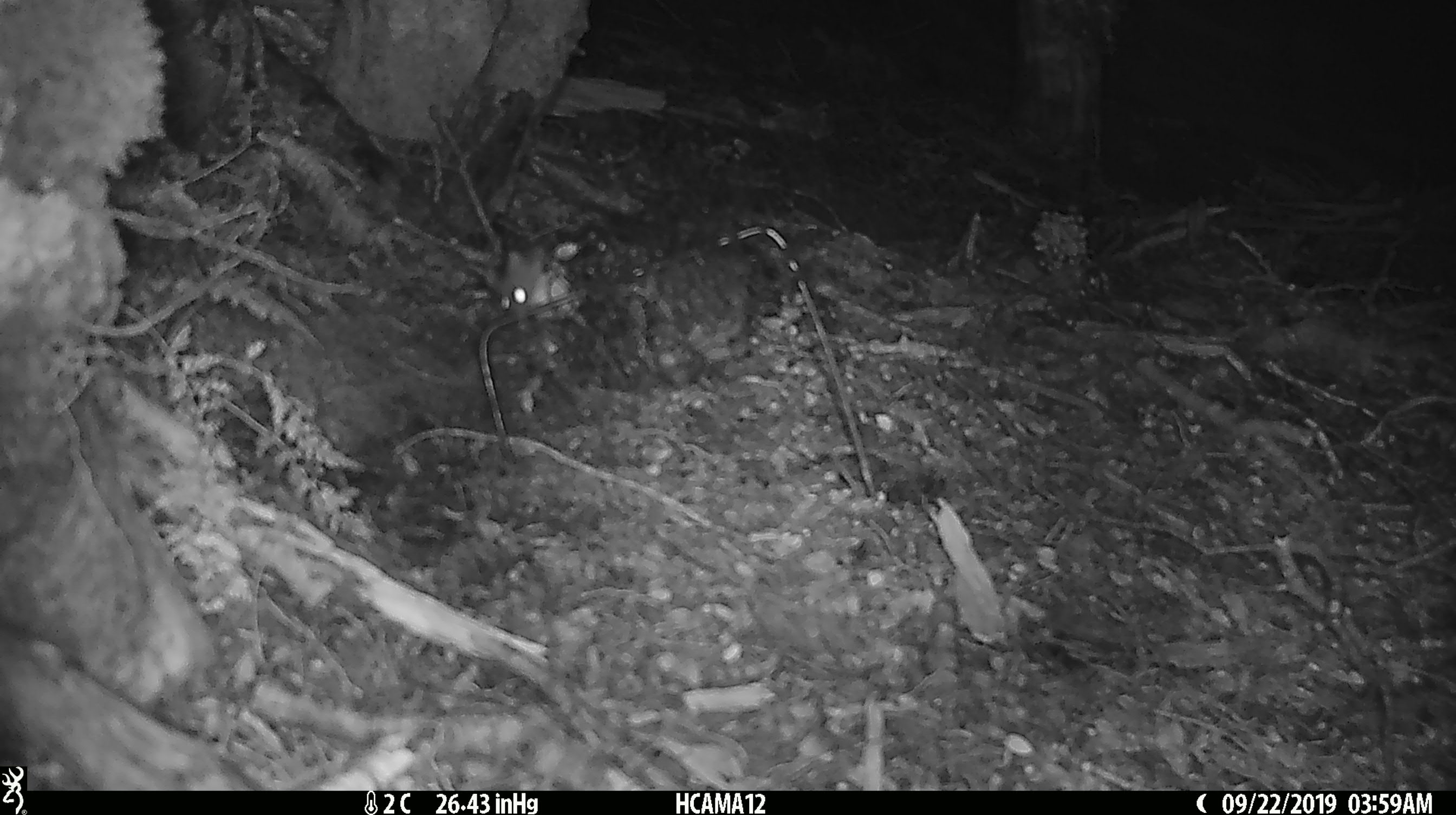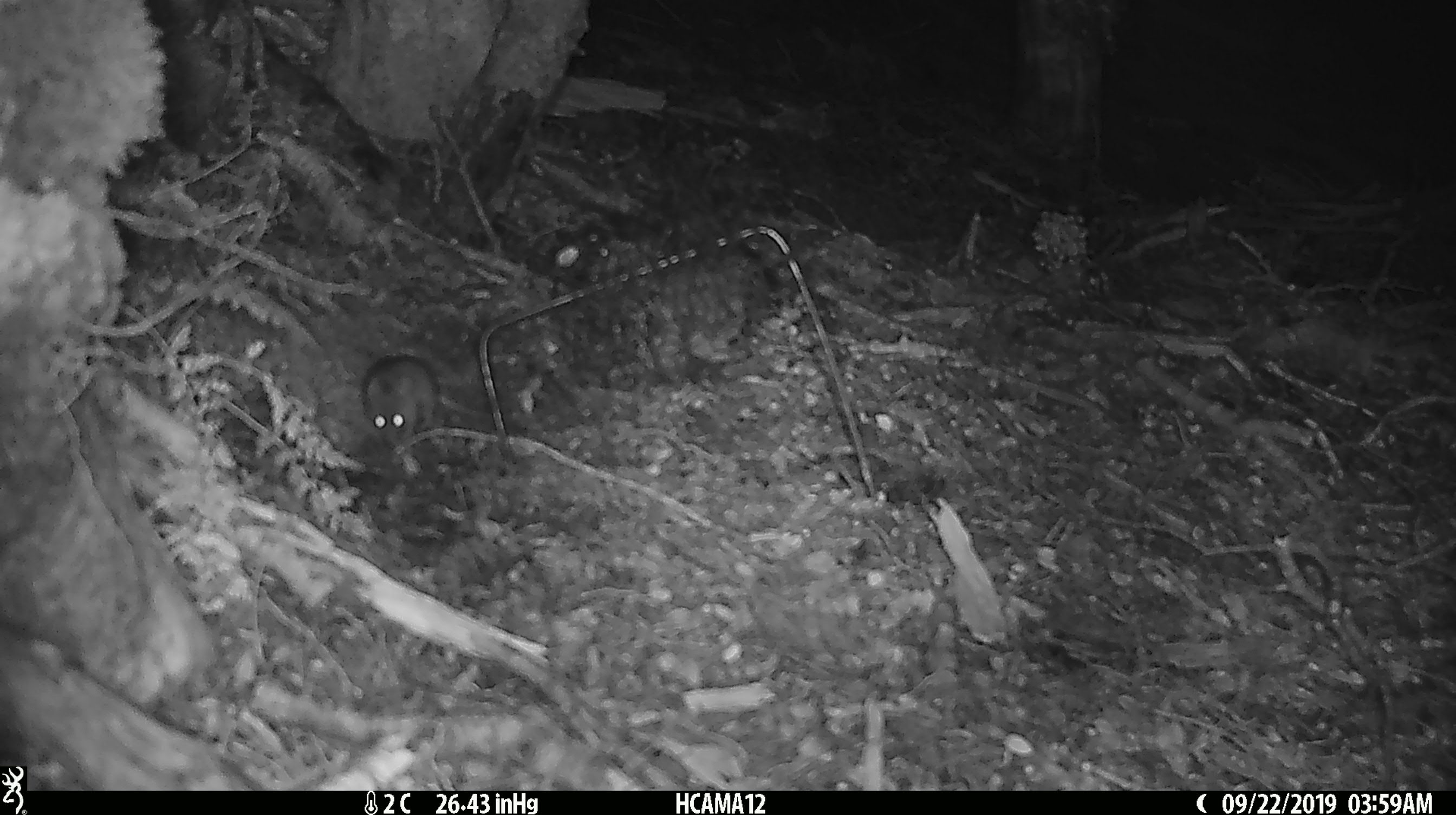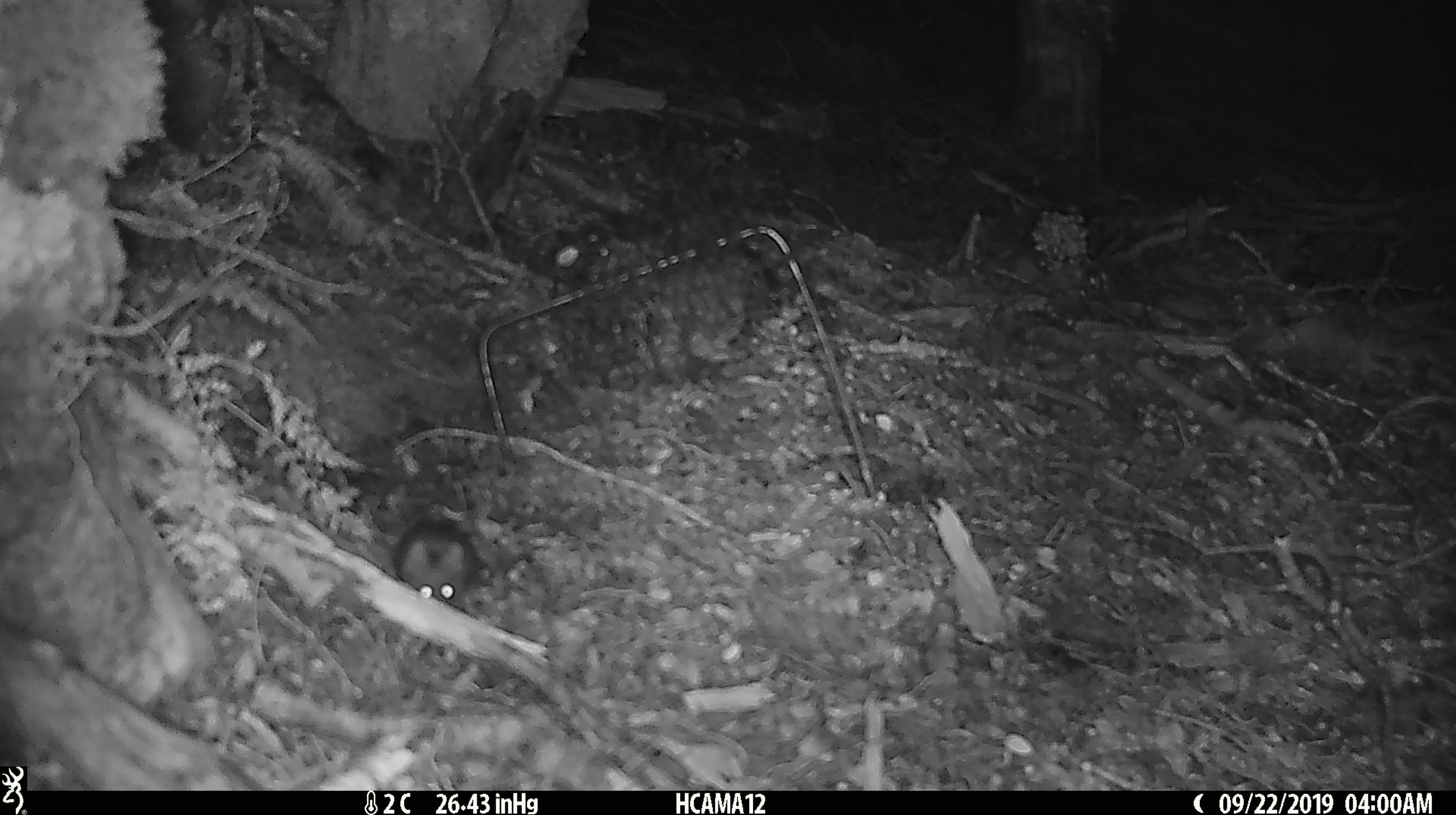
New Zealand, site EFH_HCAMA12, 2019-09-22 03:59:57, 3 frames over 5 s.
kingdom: Animalia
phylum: Chordata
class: Mammalia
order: Rodentia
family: Muridae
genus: Mus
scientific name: Mus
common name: mouse